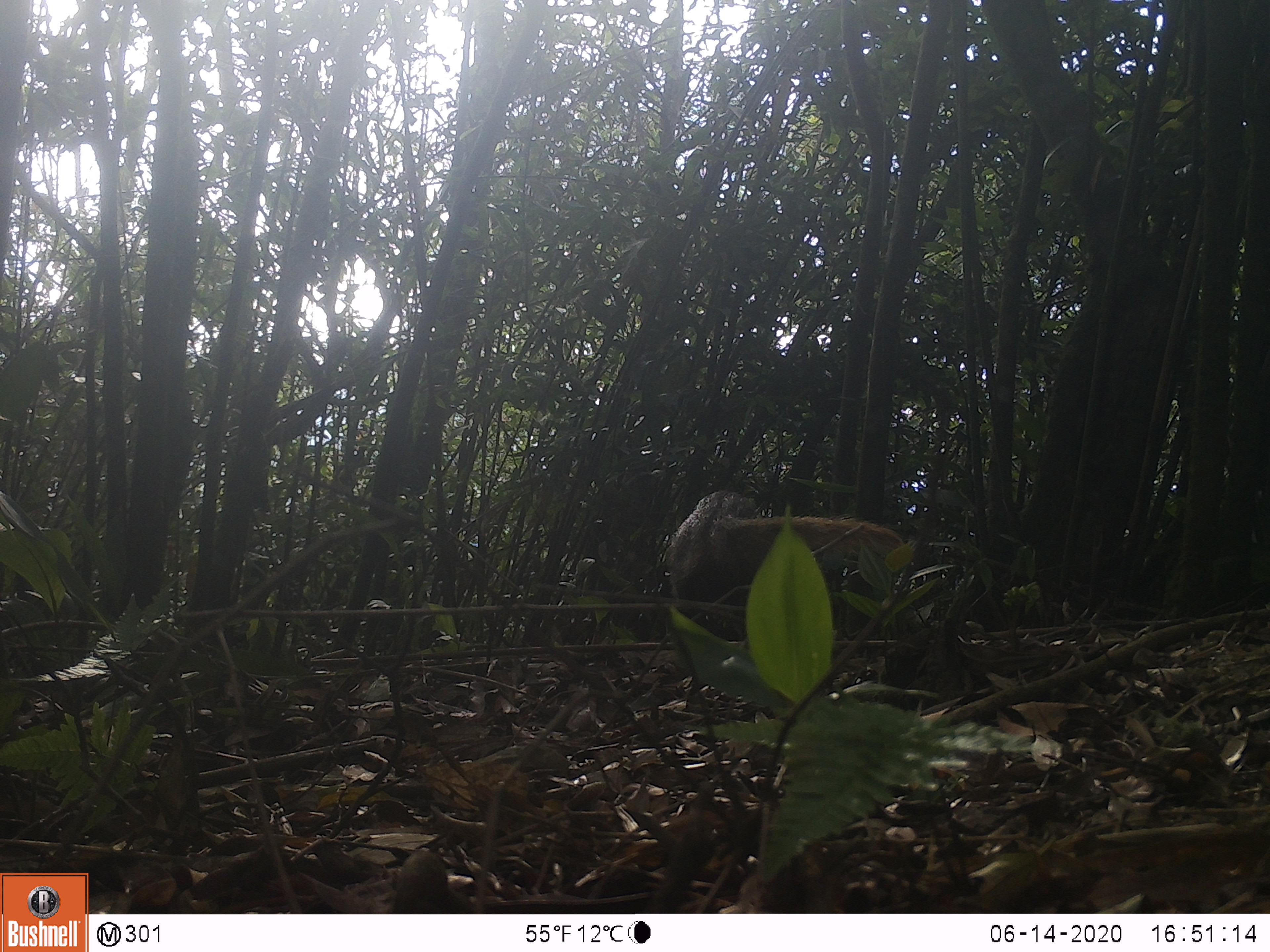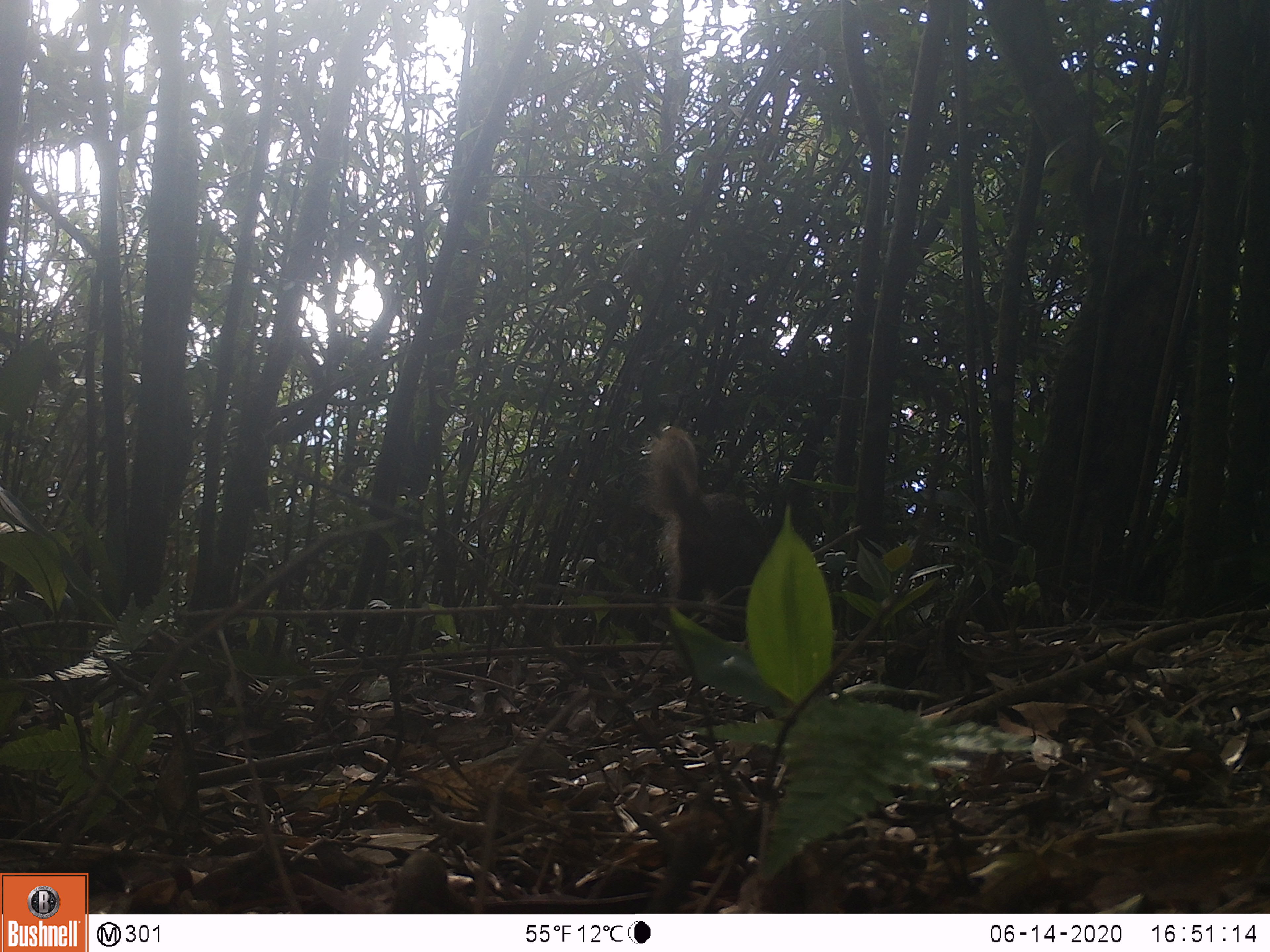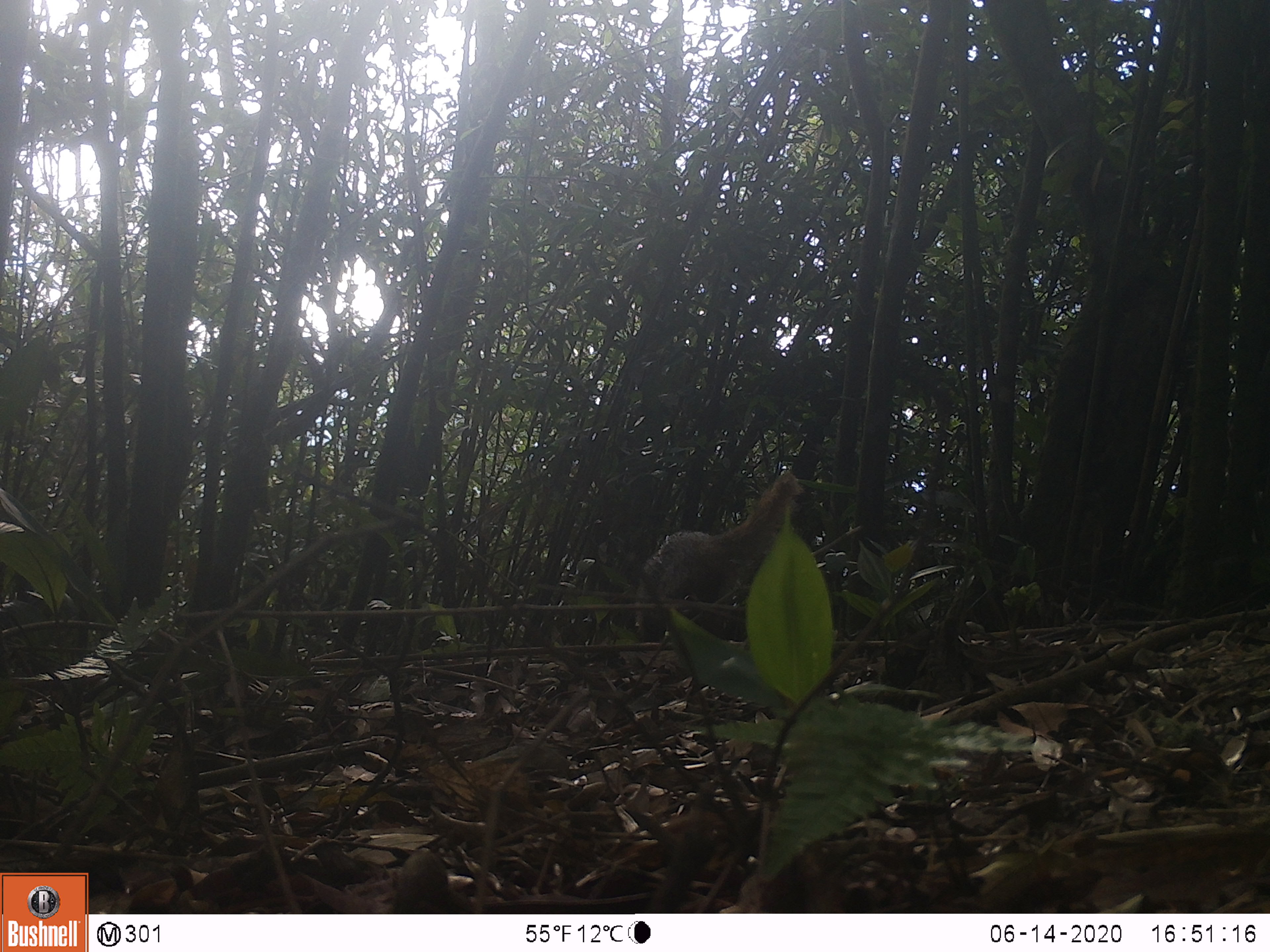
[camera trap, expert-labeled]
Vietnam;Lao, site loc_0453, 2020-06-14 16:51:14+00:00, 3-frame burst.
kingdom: Animalia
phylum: Chordata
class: Mammalia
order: Carnivora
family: Herpestidae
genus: Urva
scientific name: Urva urva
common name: crab-eating mongoose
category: crab eating mongoose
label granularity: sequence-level